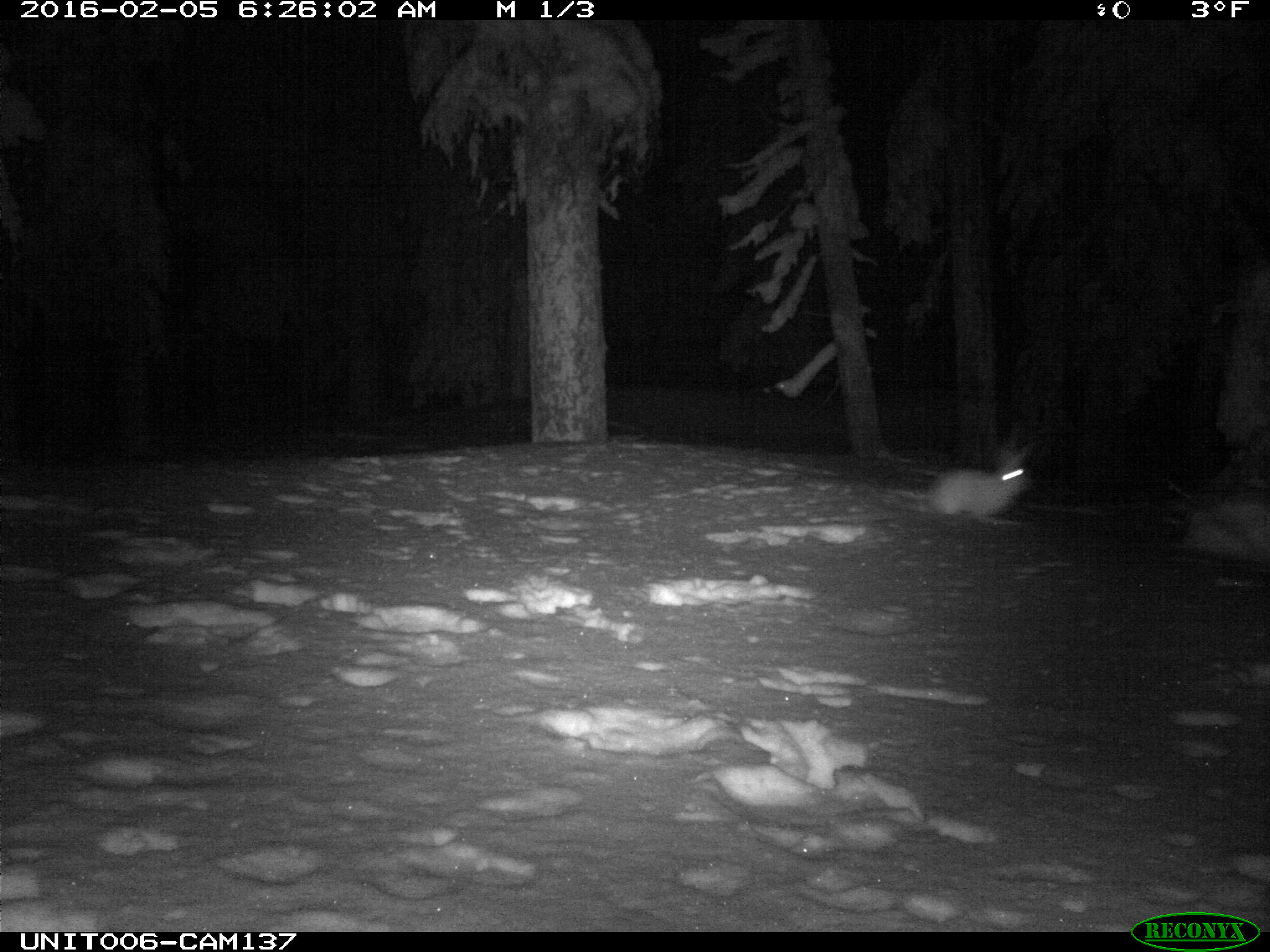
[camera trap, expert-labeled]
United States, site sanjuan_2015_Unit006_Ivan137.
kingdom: Animalia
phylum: Chordata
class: Mammalia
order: Lagomorpha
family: Leporidae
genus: Lepus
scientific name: Lepus americanus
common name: snowshoe hare